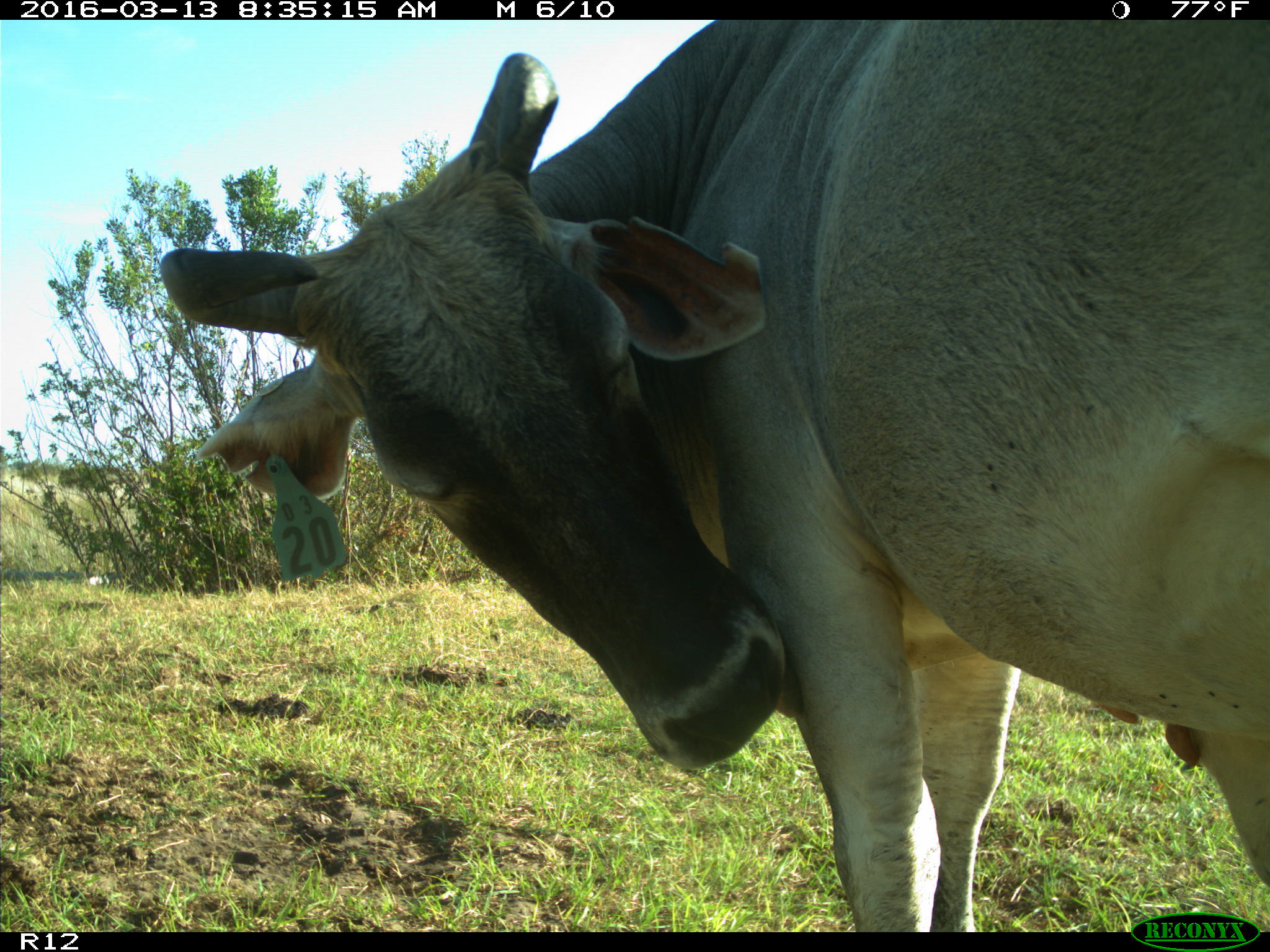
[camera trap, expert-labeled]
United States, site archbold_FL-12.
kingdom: Animalia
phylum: Chordata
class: Mammalia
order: Artiodactyla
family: Bovidae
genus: Bos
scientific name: Bos taurus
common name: domestic cow